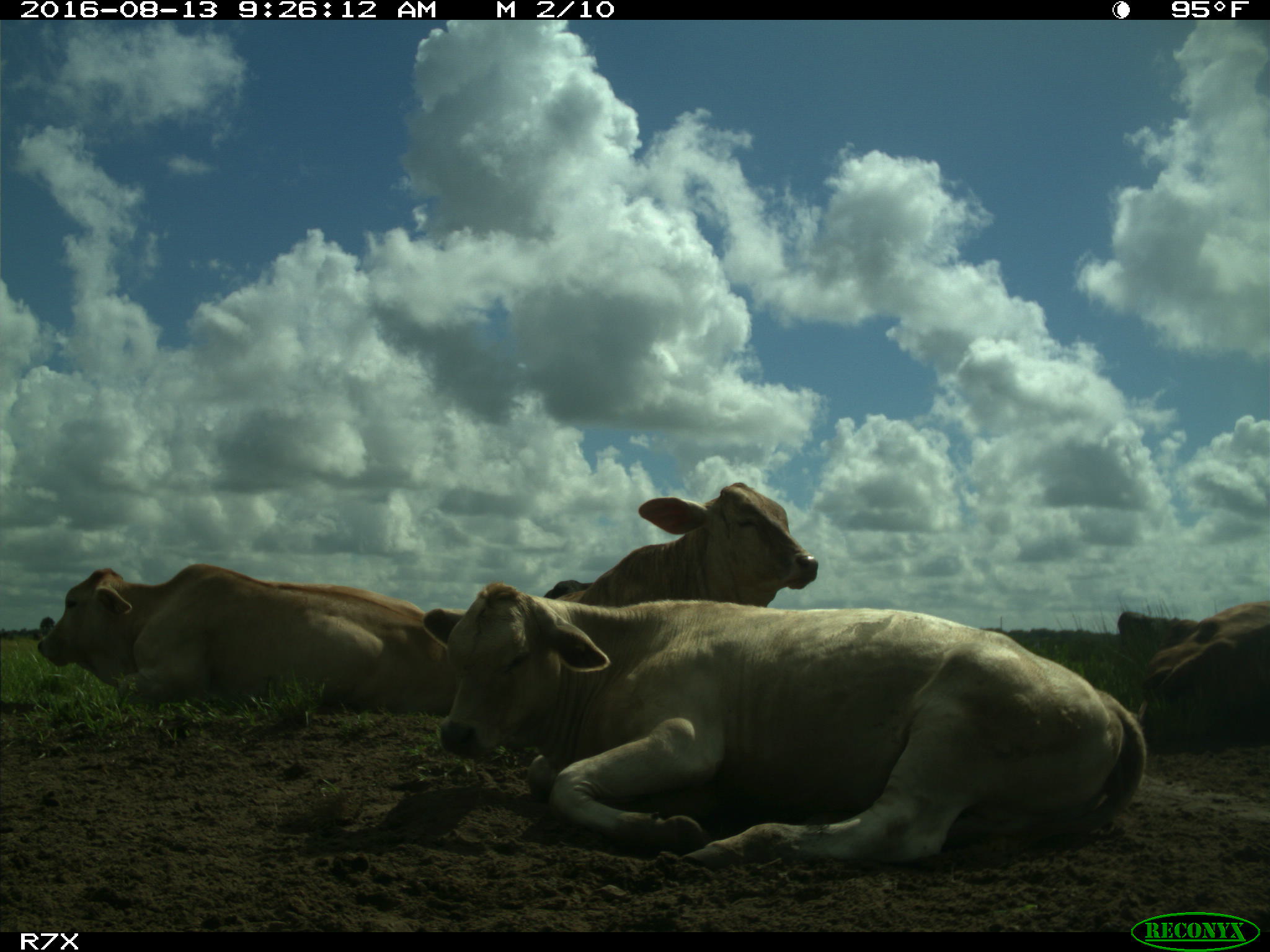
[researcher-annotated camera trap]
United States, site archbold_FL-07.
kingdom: Animalia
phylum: Chordata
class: Mammalia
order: Artiodactyla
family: Bovidae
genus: Bos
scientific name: Bos taurus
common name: domestic cow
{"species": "Bos taurus (domestic cow)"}